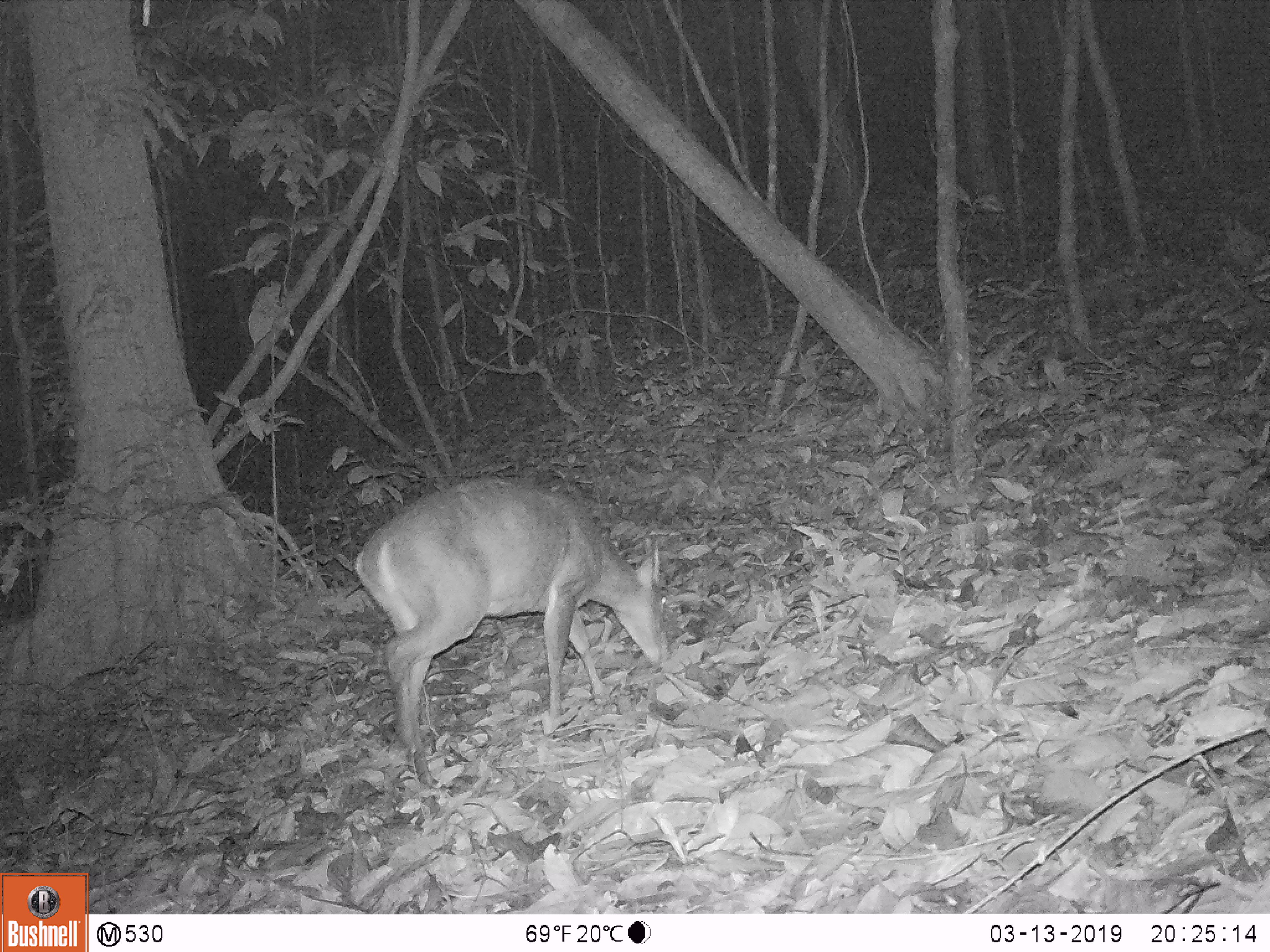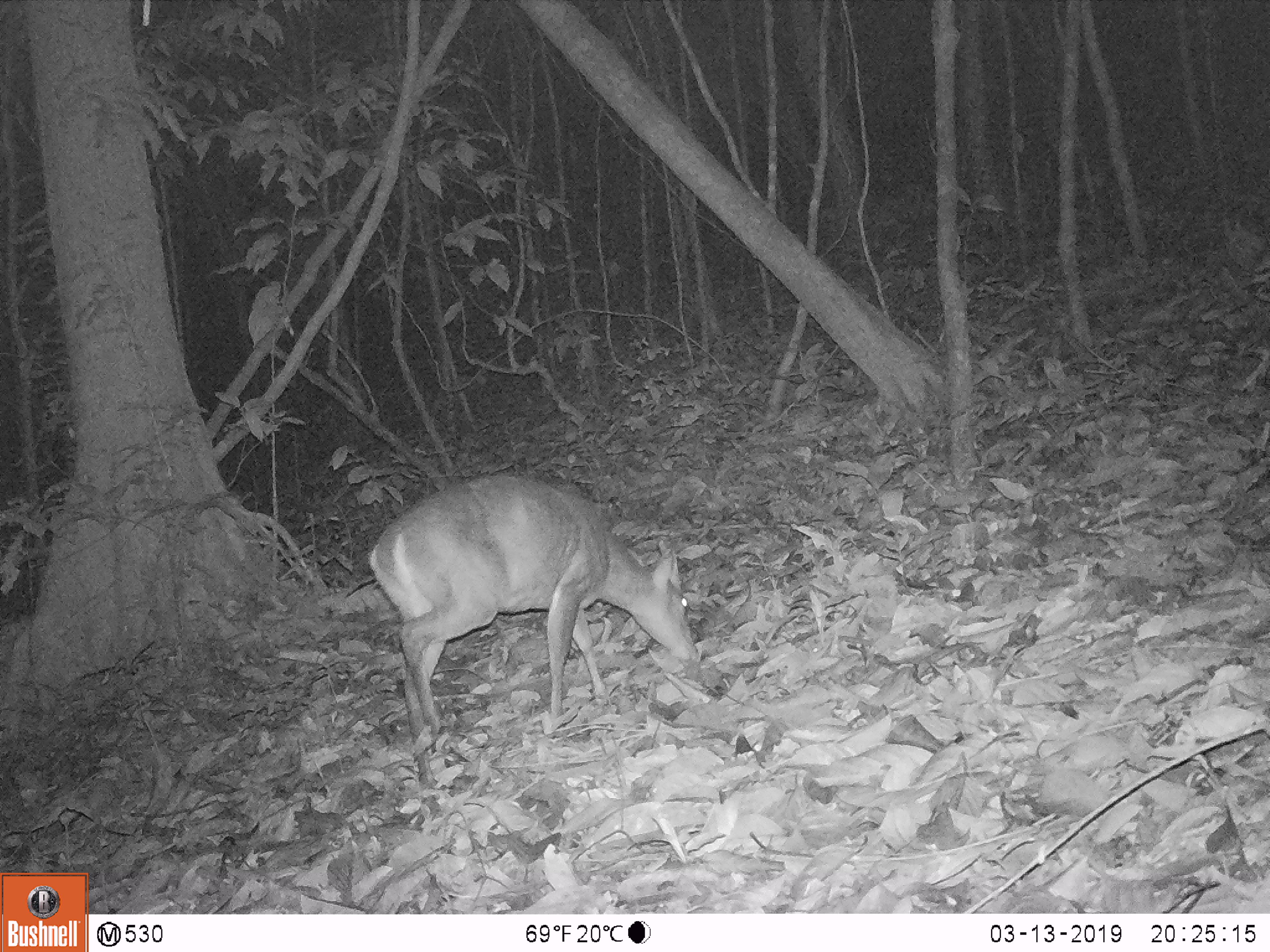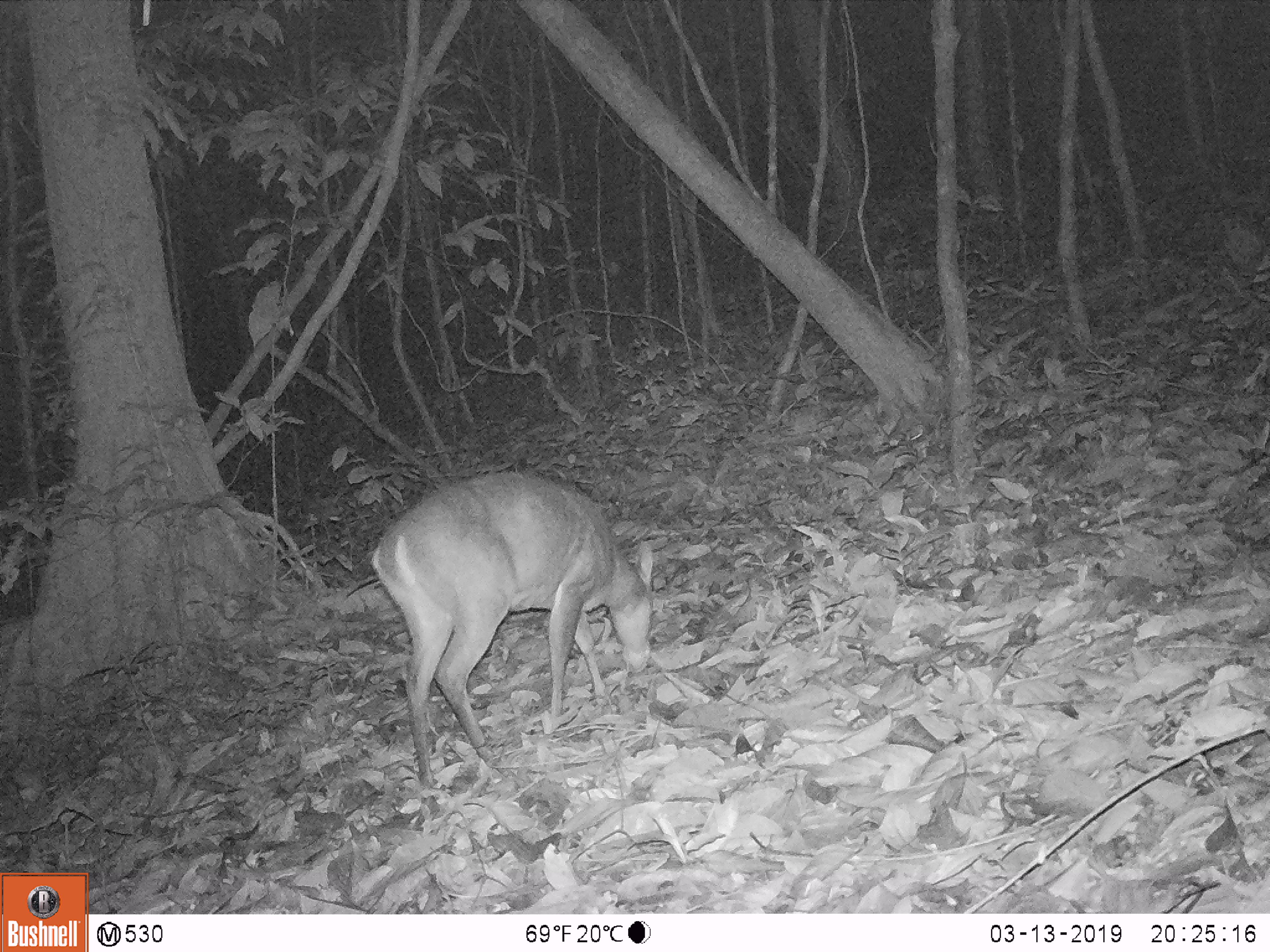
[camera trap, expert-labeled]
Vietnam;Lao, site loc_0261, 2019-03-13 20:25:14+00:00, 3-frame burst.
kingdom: Animalia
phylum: Chordata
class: Mammalia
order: Artiodactyla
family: Cervidae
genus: Muntiacus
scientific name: Muntiacus vuquangensis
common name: large-antlered muntjac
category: large antlered muntjac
Large antlered muntjac (large-antlered muntjac) (Muntiacus vuquangensis). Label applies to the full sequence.